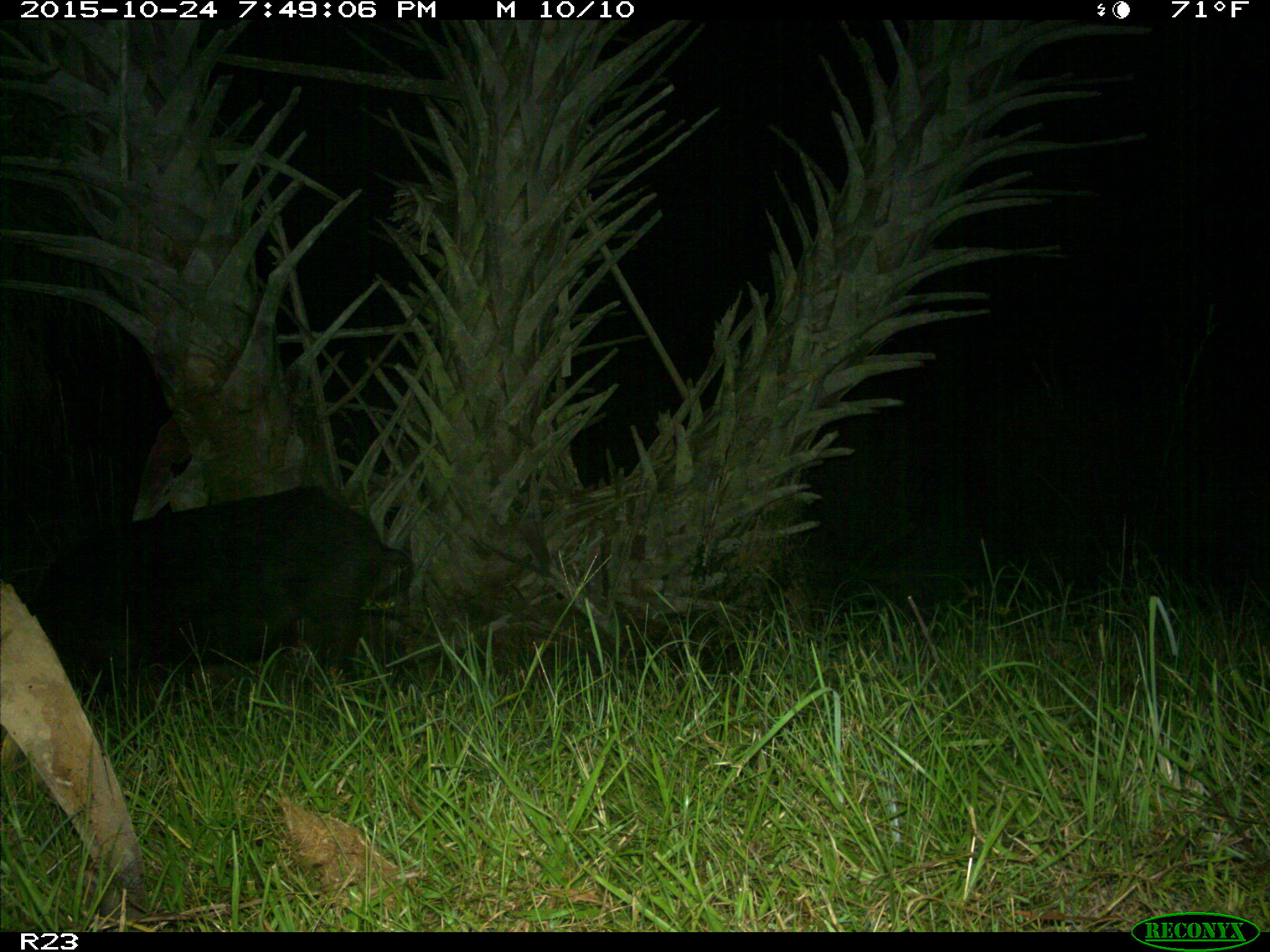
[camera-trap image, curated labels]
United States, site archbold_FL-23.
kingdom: Animalia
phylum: Chordata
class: Mammalia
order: Artiodactyla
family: Suidae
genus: Sus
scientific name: Sus scrofa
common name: wild boar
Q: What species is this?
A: Sus scrofa (wild boar).